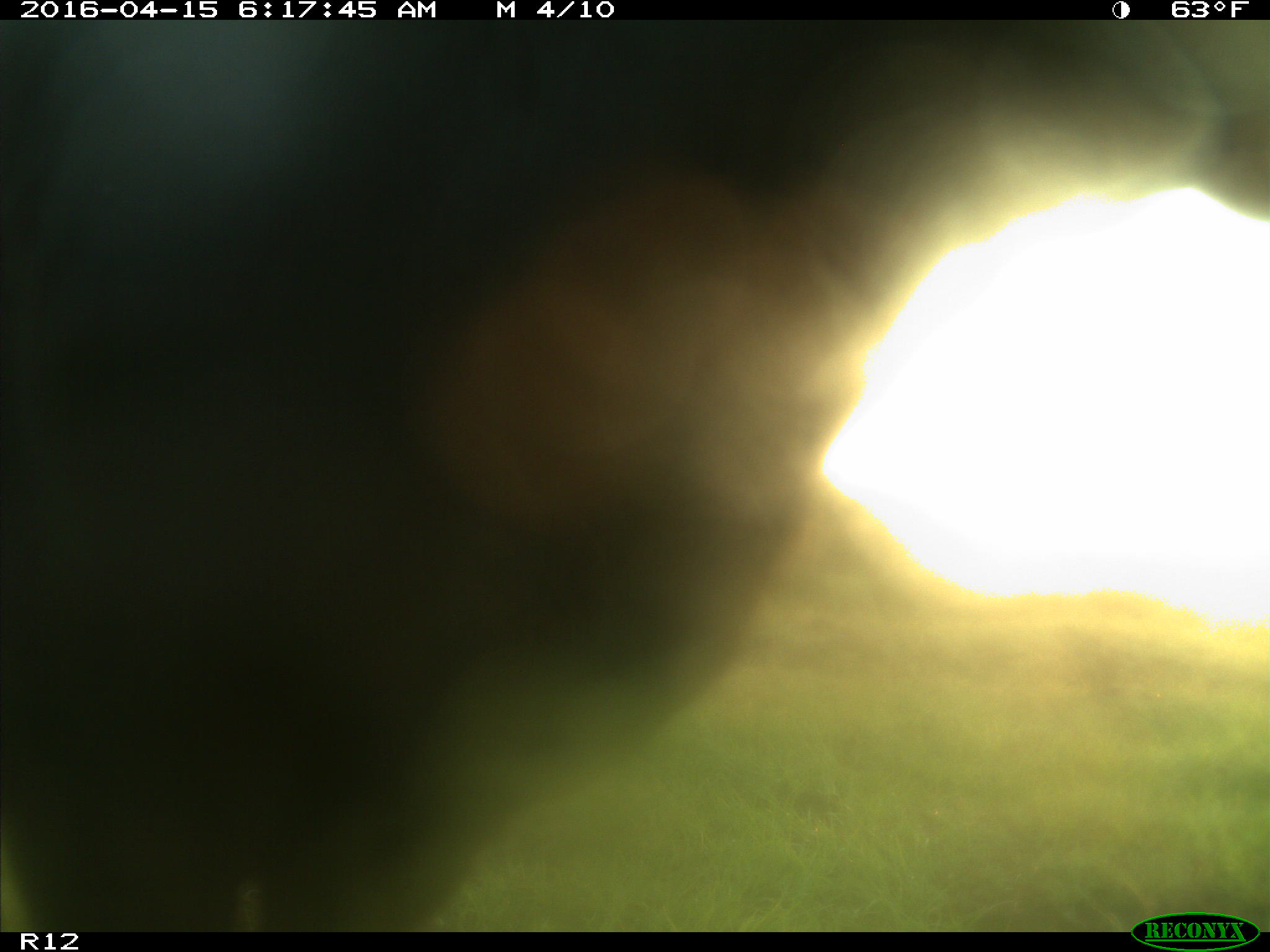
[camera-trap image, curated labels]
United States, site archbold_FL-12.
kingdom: Animalia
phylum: Chordata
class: Mammalia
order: Artiodactyla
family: Bovidae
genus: Bos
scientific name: Bos taurus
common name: domestic cow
Bos taurus (domestic cow).